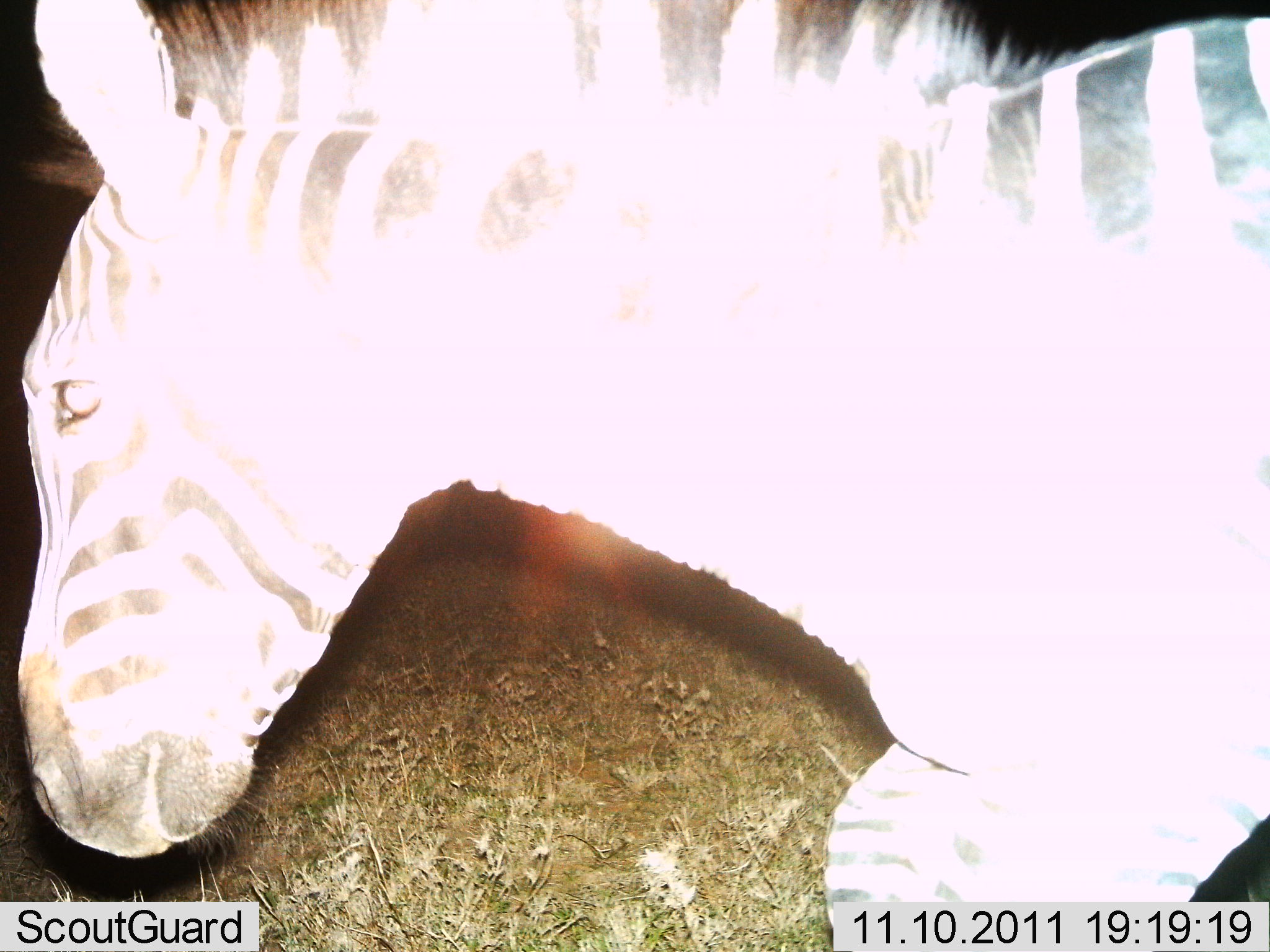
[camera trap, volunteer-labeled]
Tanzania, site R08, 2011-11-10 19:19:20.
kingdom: Animalia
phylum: Chordata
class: Mammalia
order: Perissodactyla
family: Equidae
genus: Equus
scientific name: Equus quagga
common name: plains zebra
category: zebra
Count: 1.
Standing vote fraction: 29%.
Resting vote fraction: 7%.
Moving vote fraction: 64%.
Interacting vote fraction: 0%.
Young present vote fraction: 0%.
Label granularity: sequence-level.